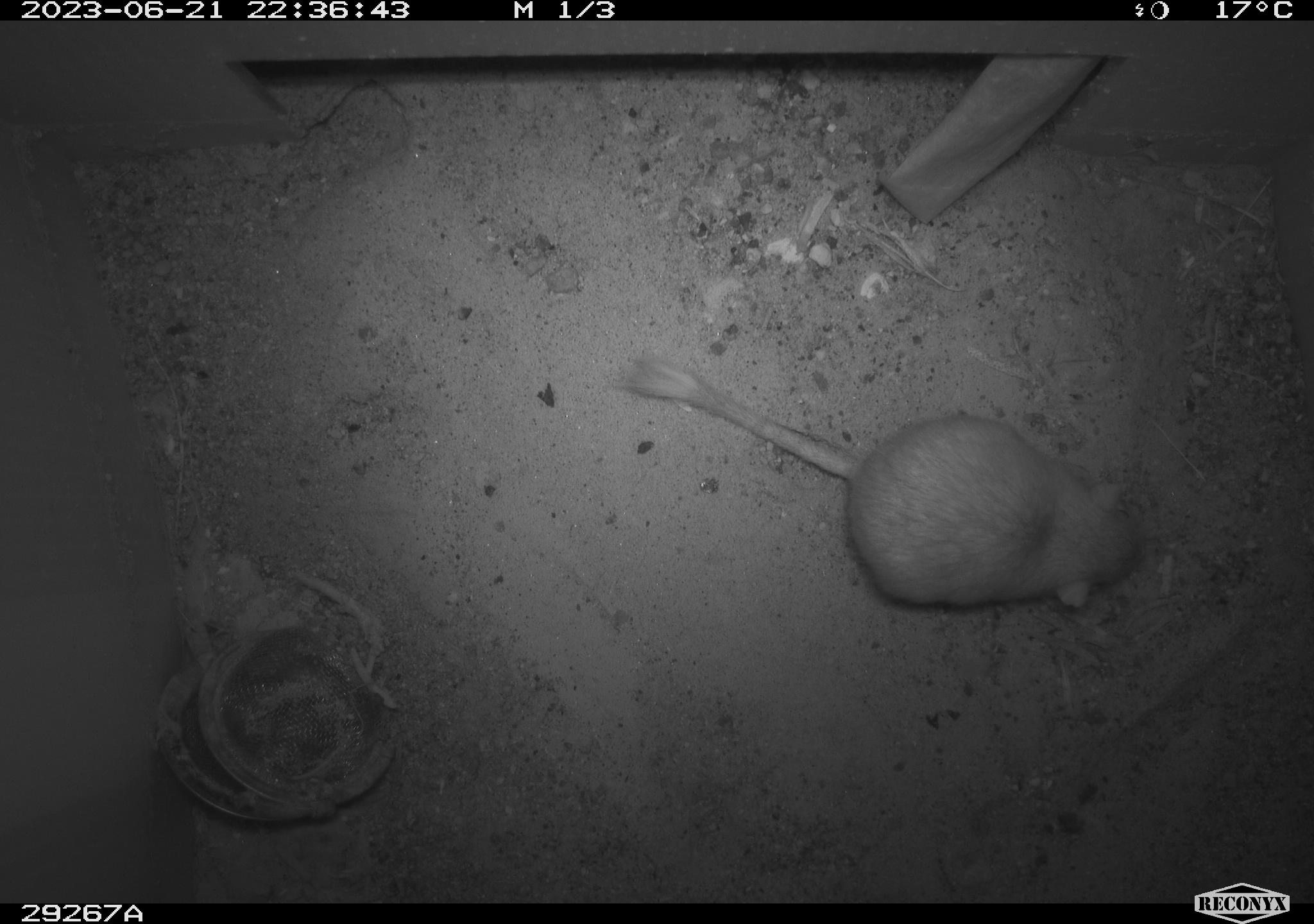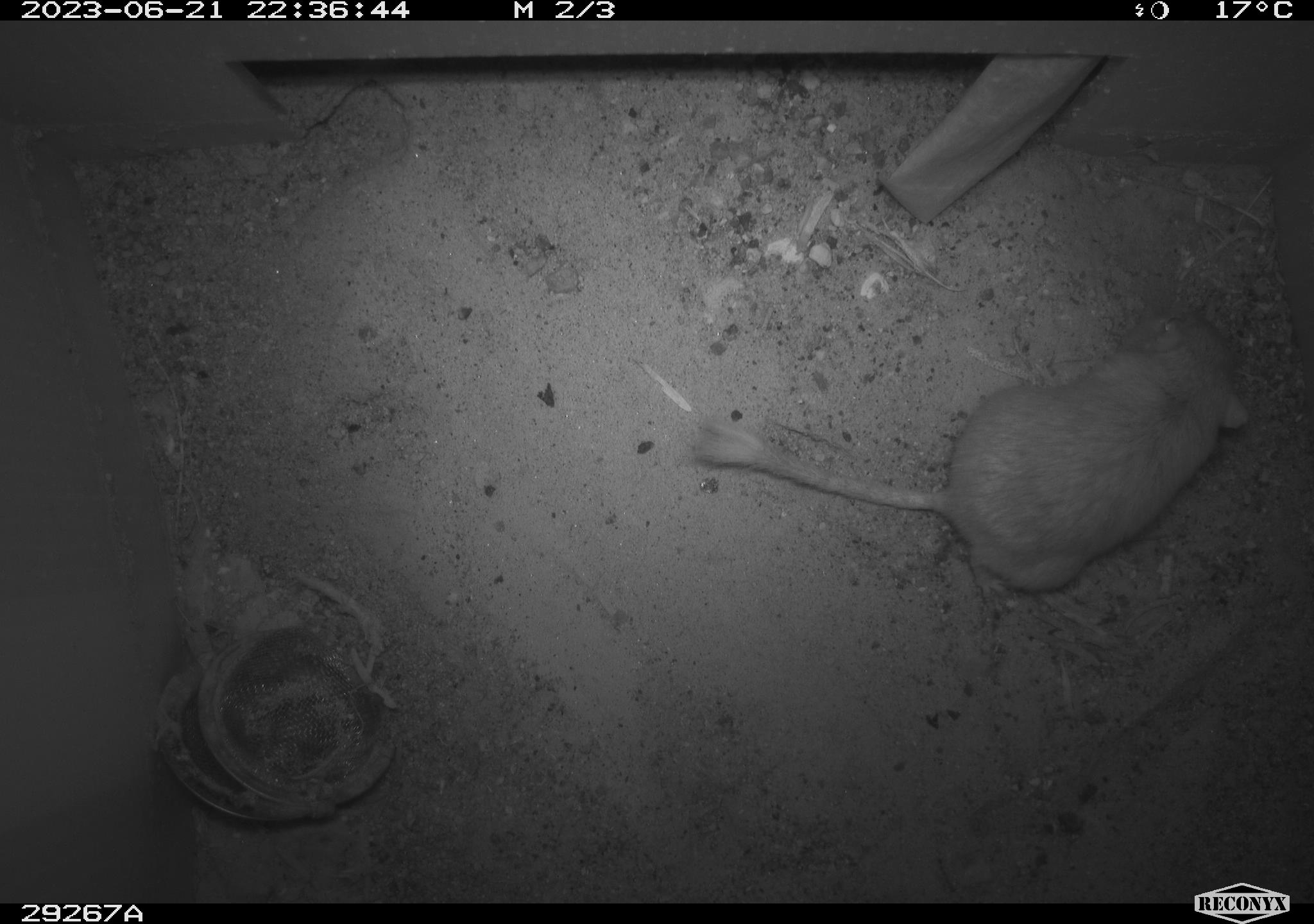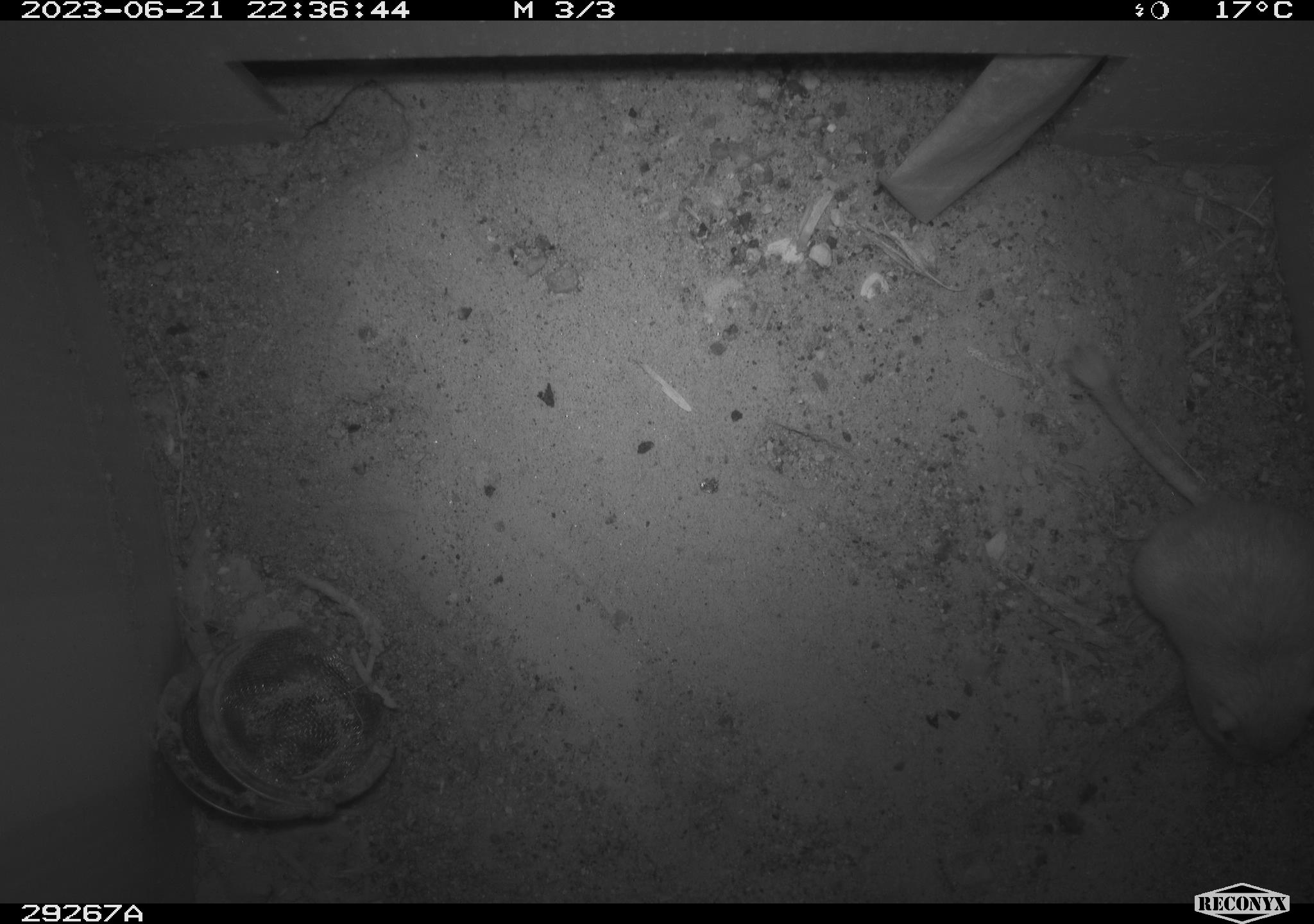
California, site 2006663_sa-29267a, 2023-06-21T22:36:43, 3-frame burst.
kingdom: Animalia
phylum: Chordata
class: Mammalia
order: Rodentia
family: Heteromyidae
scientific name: Heteromyidae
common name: kangaroo rats and pocket mice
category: heteromyidae family